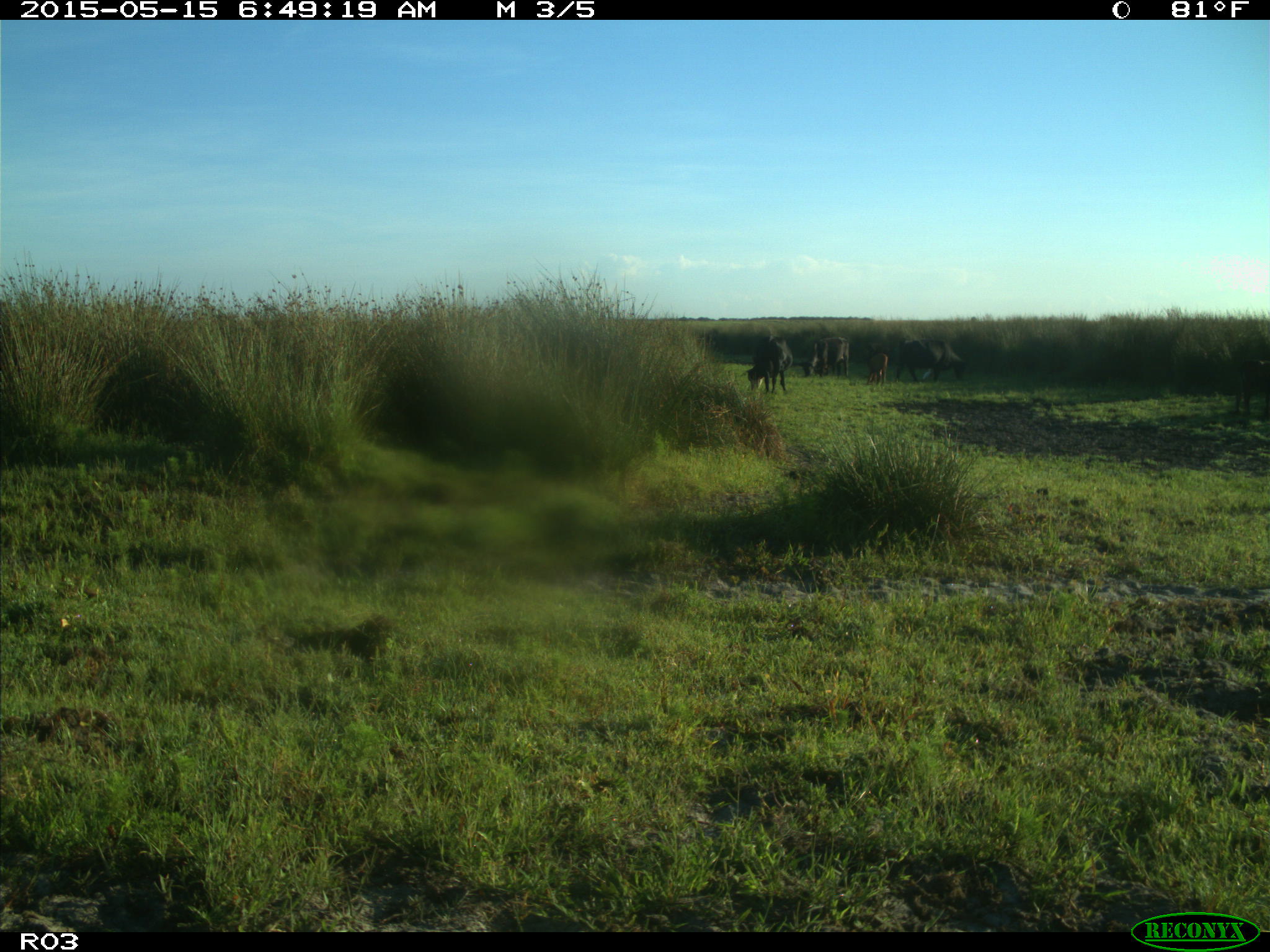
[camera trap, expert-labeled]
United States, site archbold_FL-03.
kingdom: Animalia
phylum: Chordata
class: Mammalia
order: Artiodactyla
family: Bovidae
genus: Bos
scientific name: Bos taurus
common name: domestic cow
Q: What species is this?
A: Bos taurus (domestic cow).